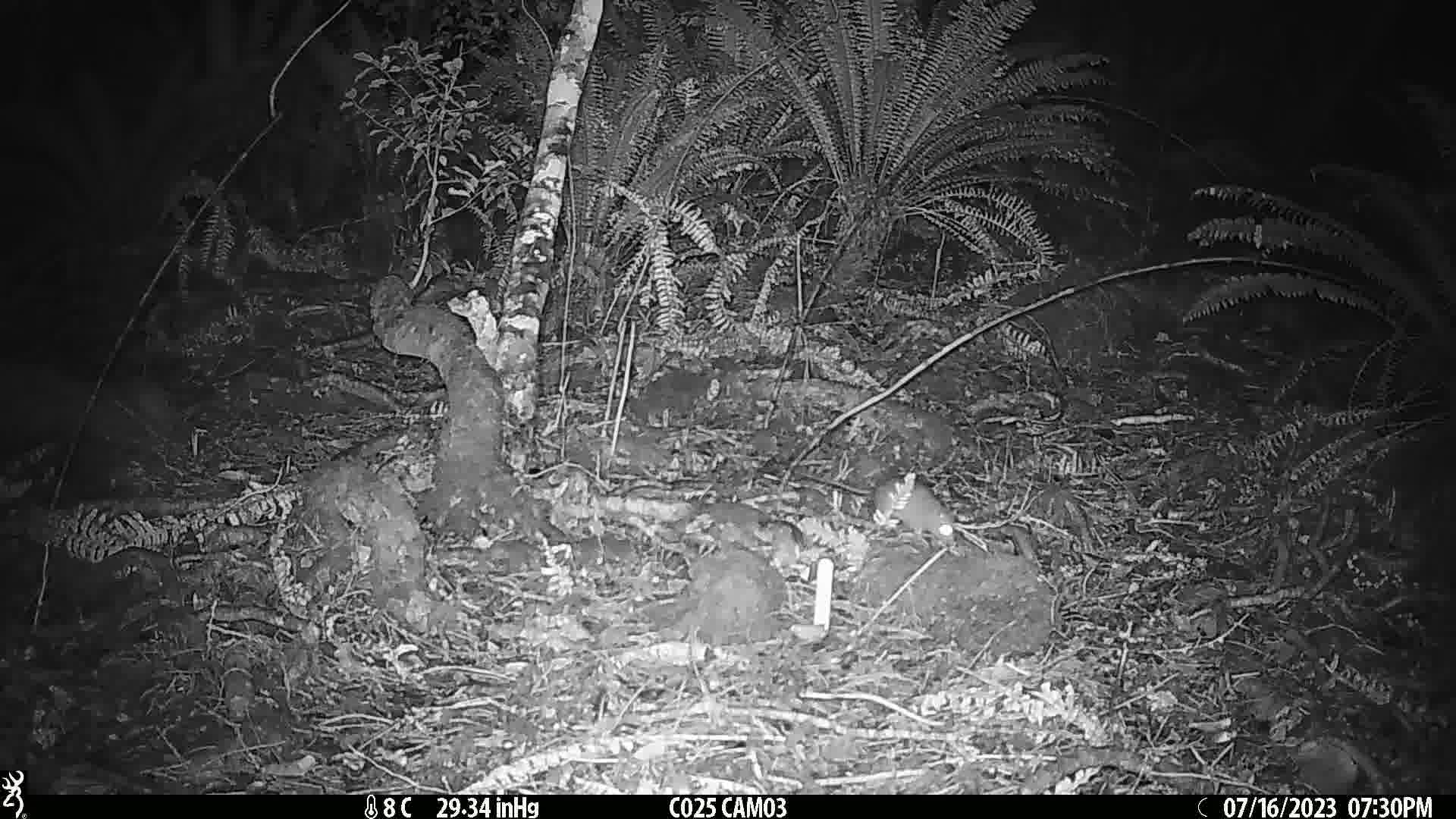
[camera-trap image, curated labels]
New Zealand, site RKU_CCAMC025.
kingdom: Animalia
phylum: Chordata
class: Mammalia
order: Rodentia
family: Muridae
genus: Rattus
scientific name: Rattus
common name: rat